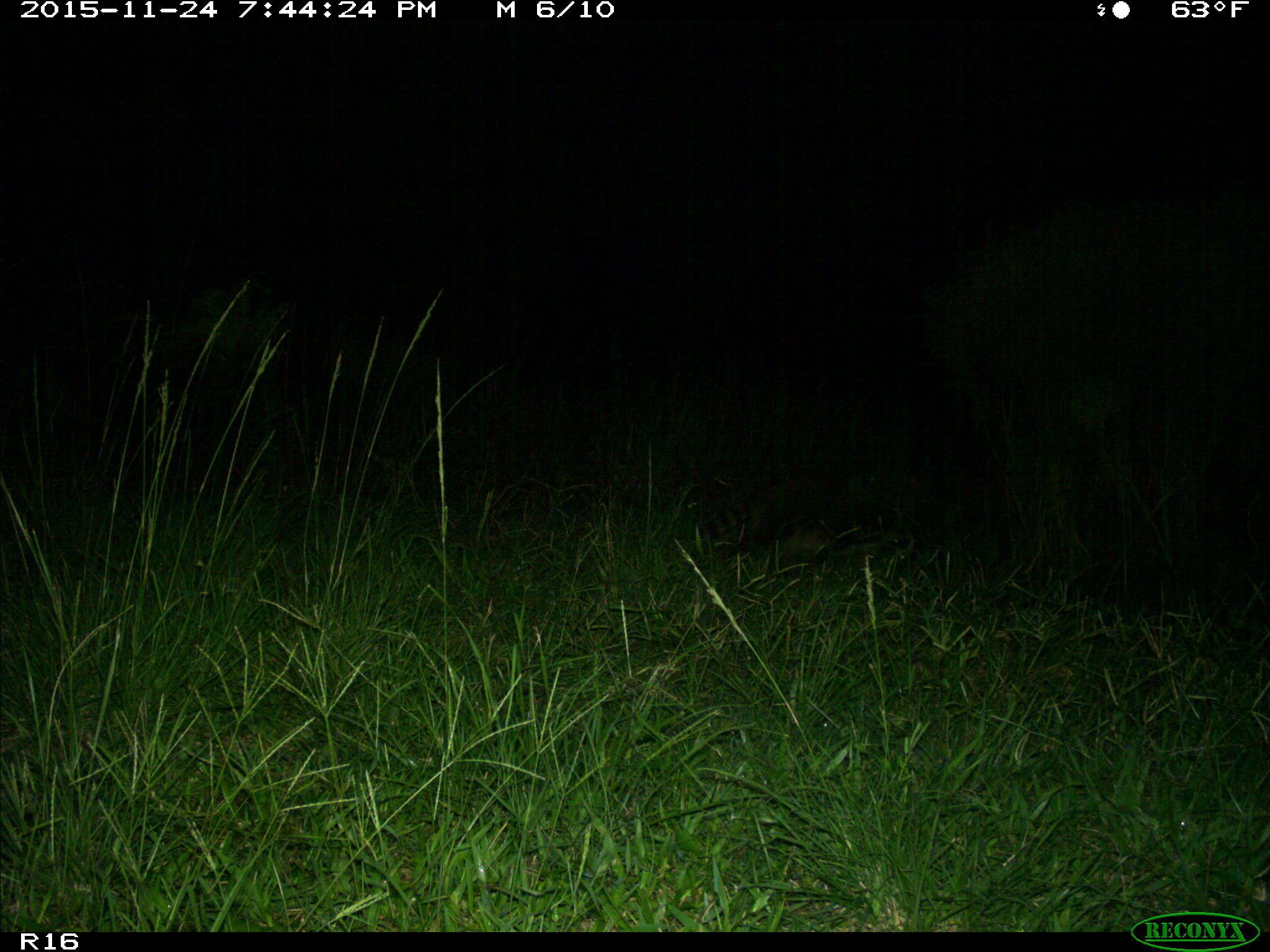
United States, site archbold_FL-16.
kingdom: Animalia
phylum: Chordata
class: Mammalia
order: Carnivora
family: Procyonidae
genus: Procyon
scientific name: Procyon lotor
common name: common raccoon